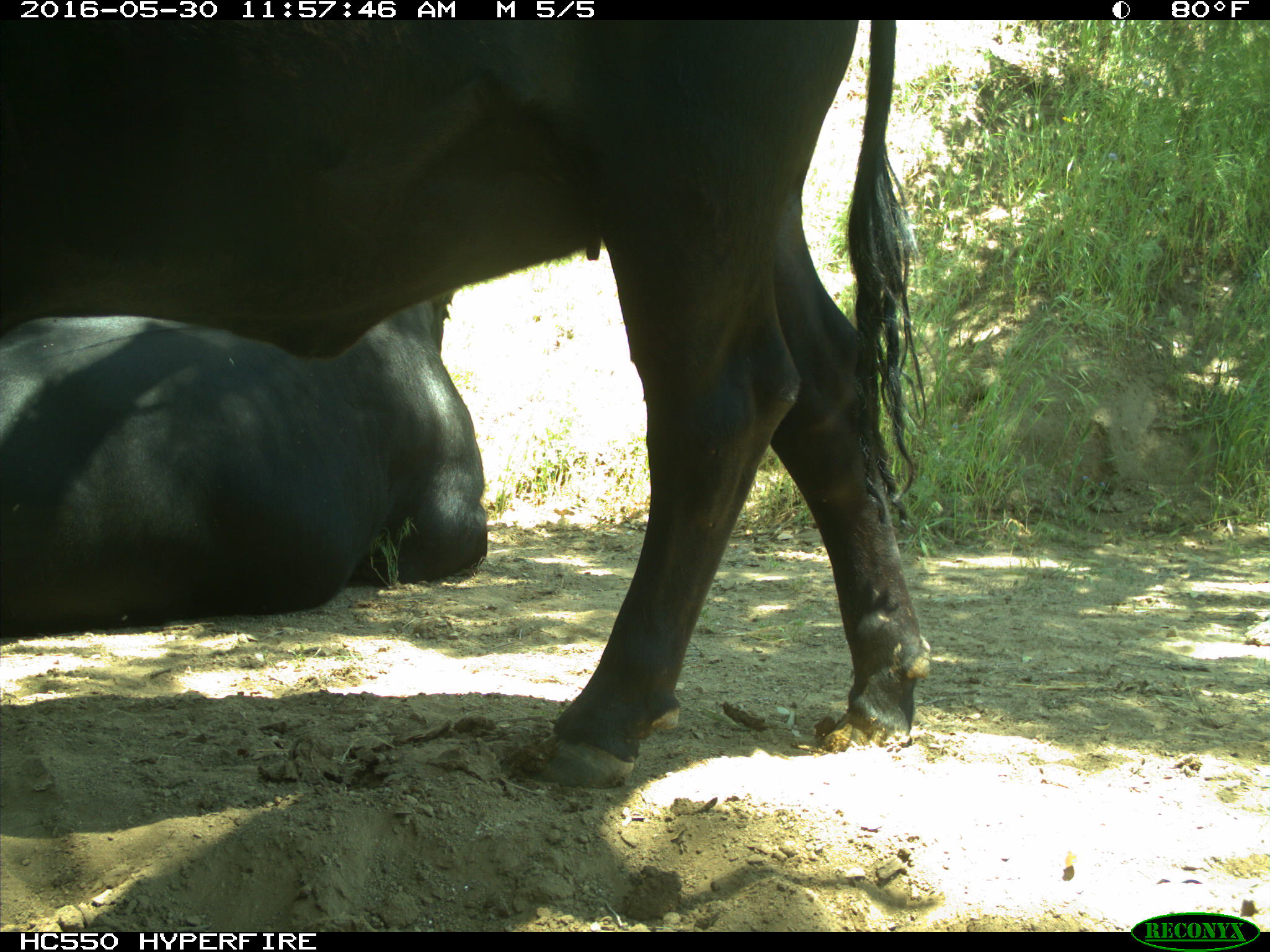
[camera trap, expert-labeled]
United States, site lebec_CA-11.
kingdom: Animalia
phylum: Chordata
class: Mammalia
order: Artiodactyla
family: Bovidae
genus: Bos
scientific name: Bos taurus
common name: domestic cow